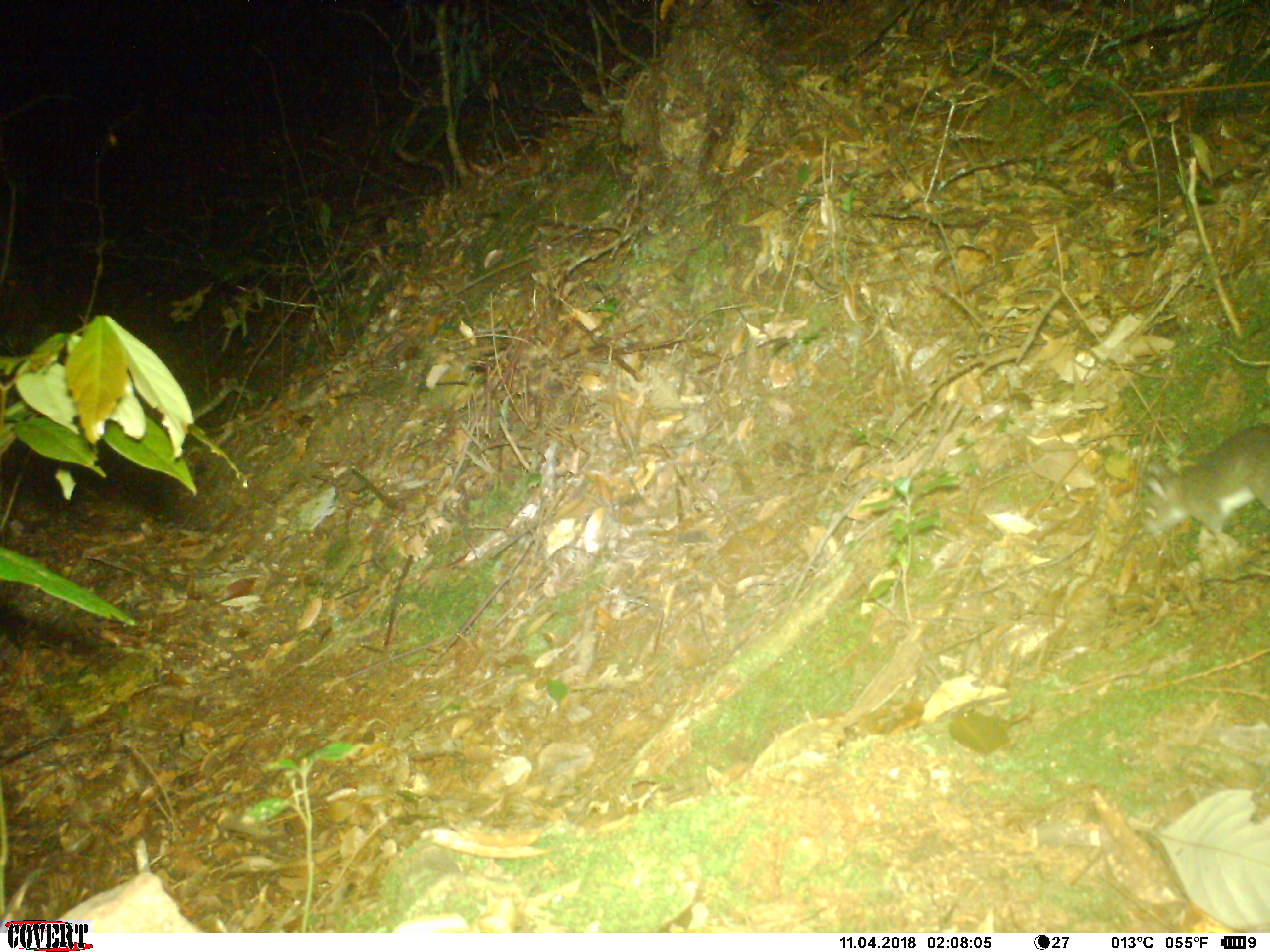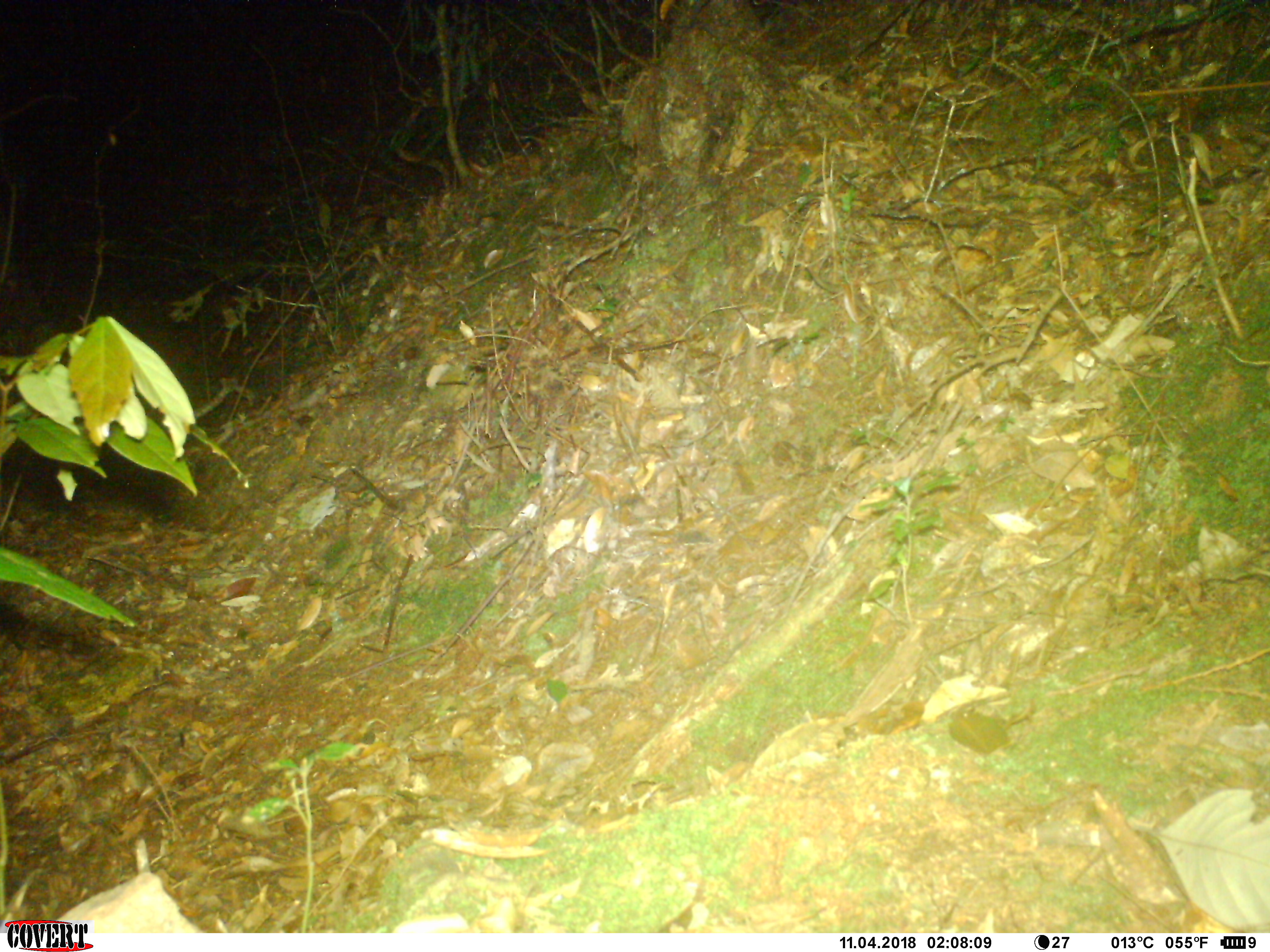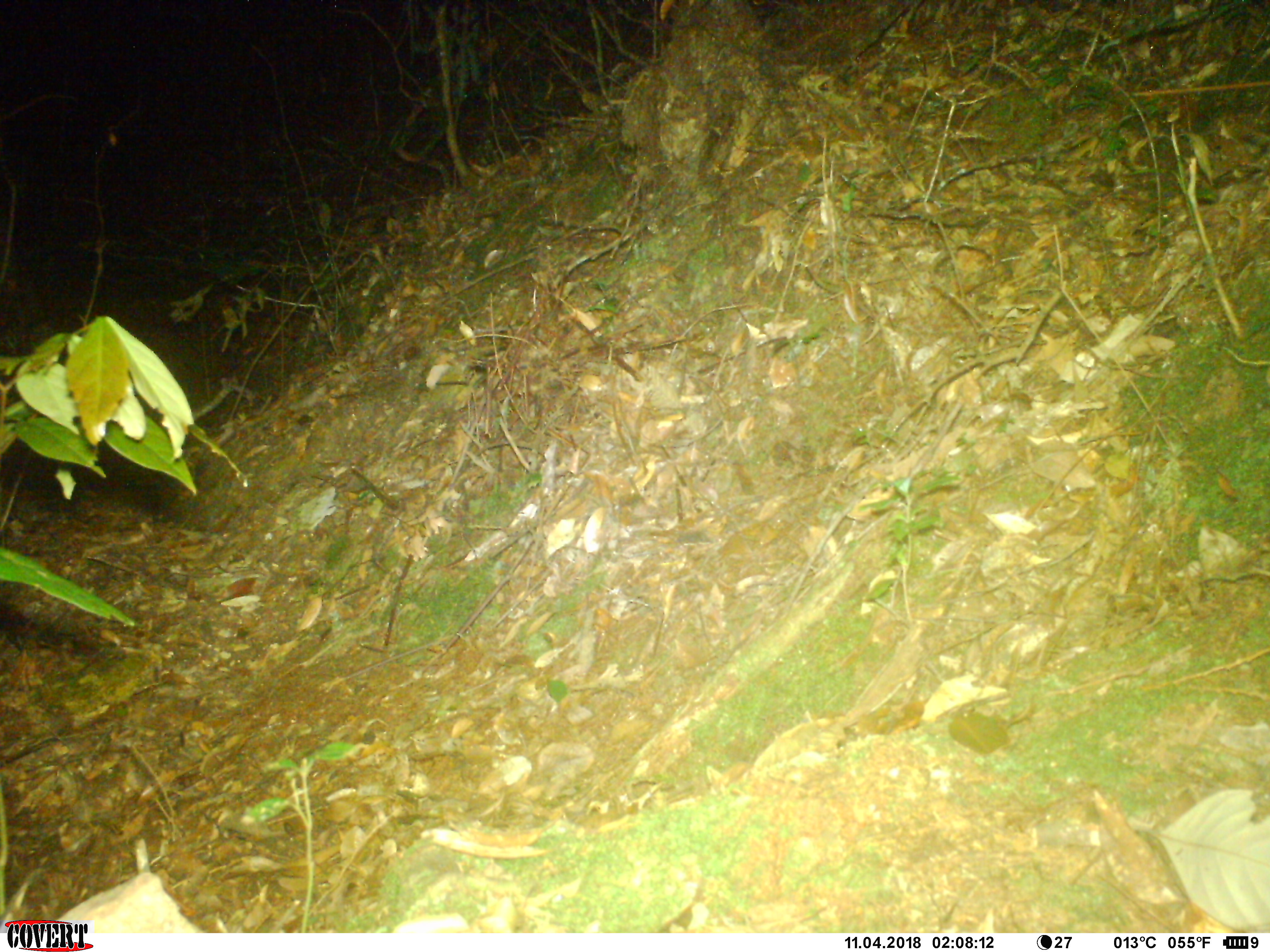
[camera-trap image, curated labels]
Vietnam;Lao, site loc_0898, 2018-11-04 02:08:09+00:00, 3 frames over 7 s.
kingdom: Animalia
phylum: Chordata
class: Mammalia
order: Rodentia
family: Muridae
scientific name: Muridae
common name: old-world mice and rats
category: unidentified murid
Unidentified murid (old-world mice and rats) (Muridae). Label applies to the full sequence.